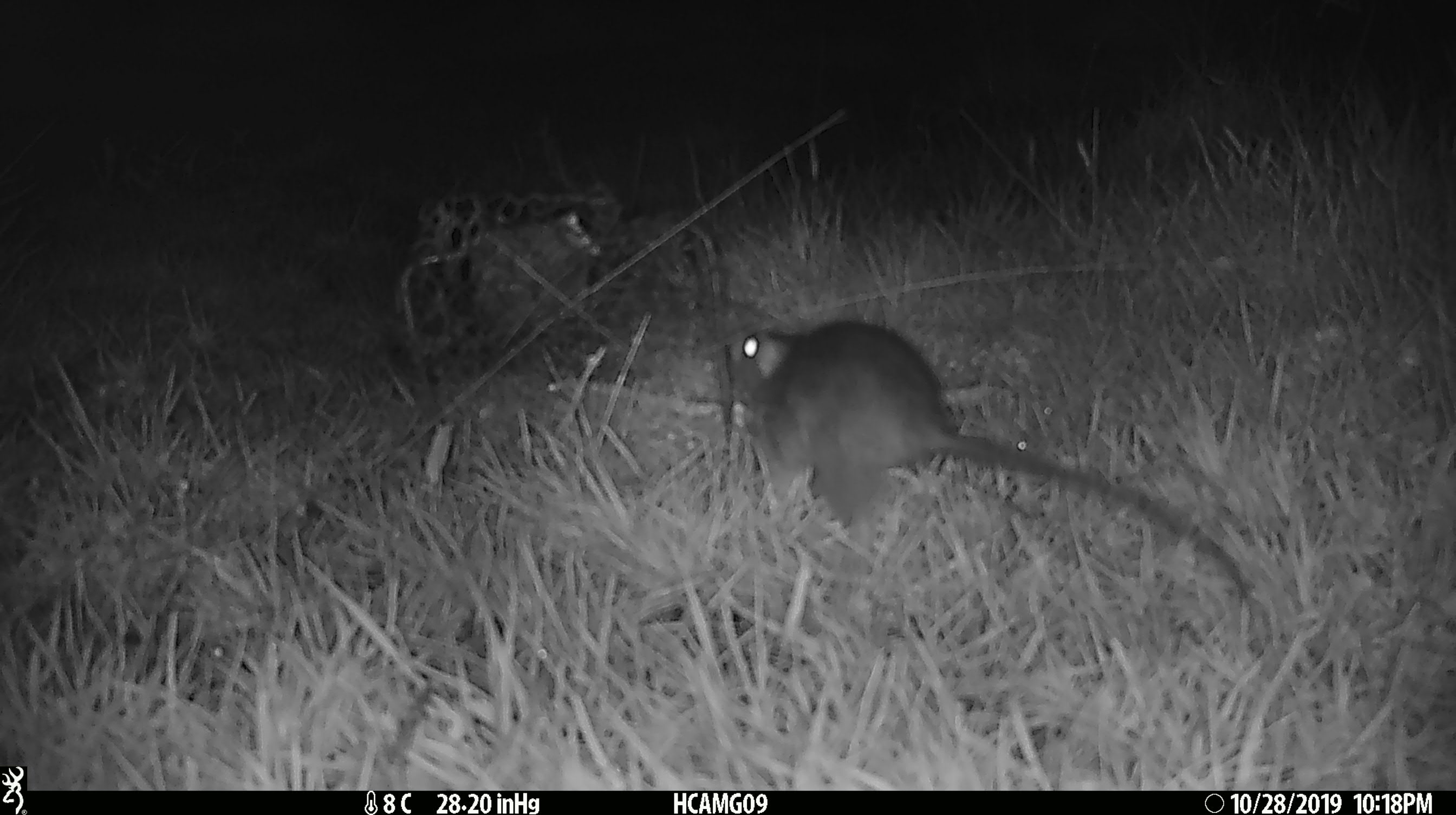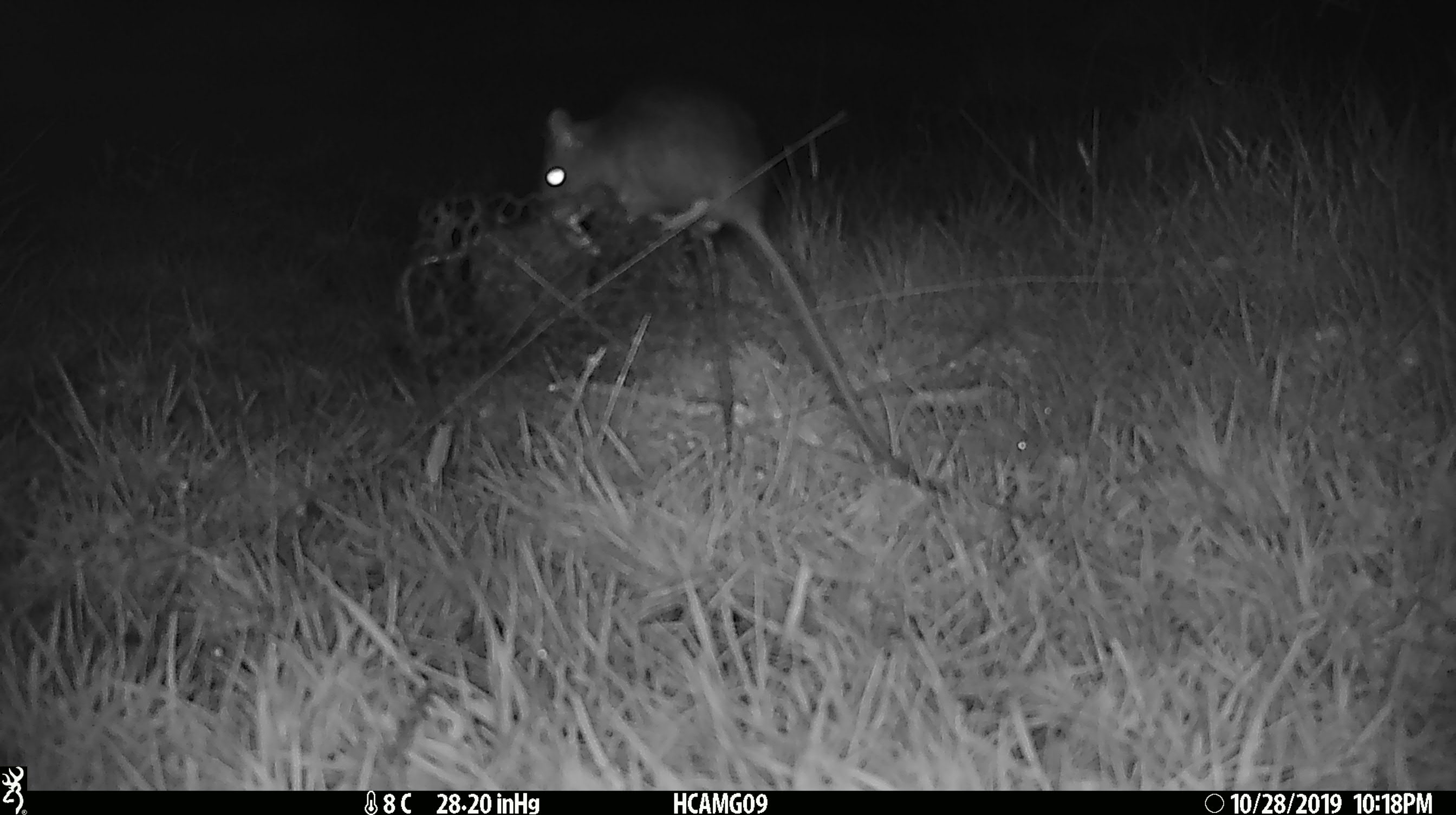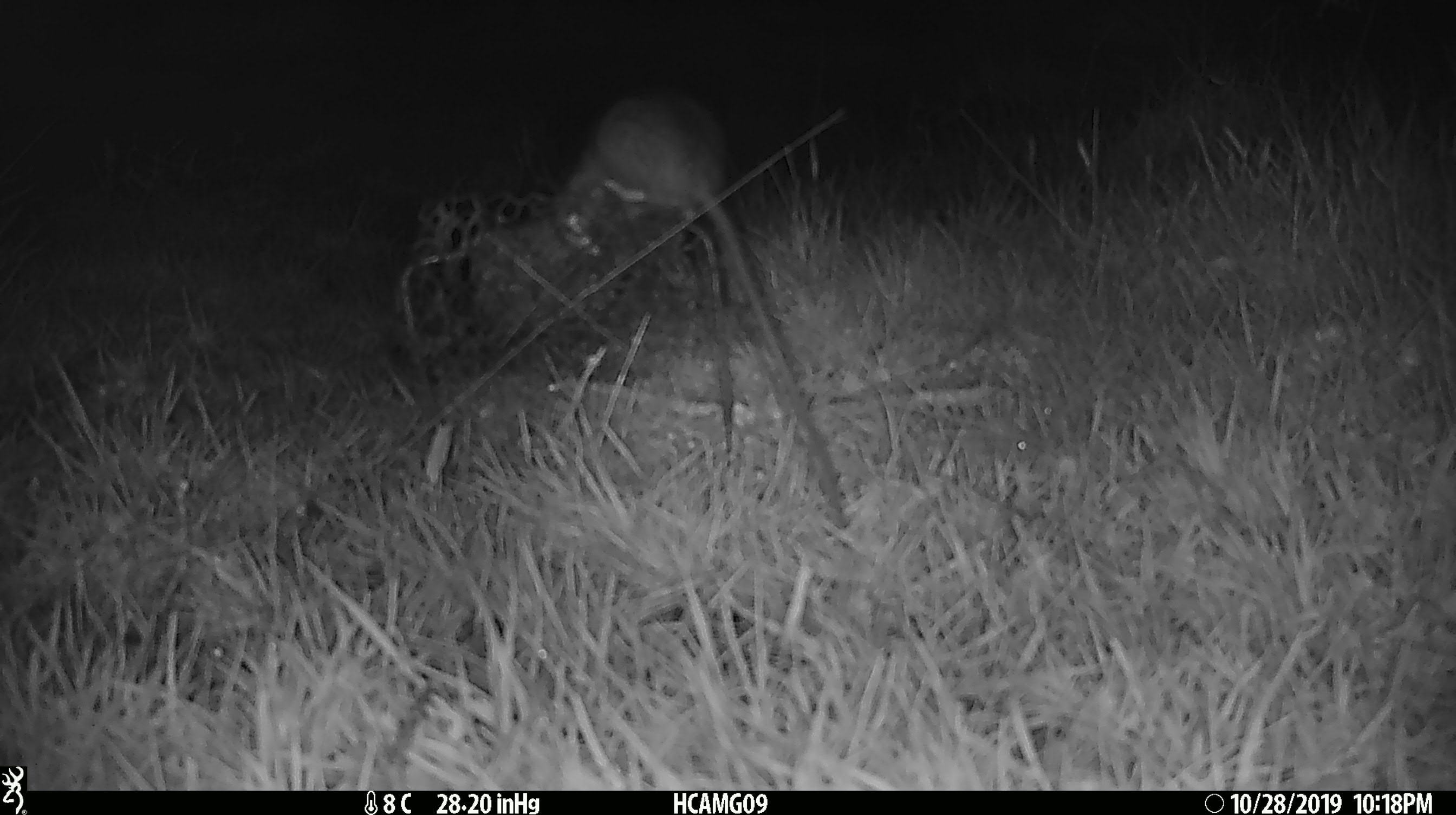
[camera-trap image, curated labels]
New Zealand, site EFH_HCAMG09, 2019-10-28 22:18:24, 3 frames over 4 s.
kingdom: Animalia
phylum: Chordata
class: Mammalia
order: Rodentia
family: Muridae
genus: Rattus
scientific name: Rattus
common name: rat